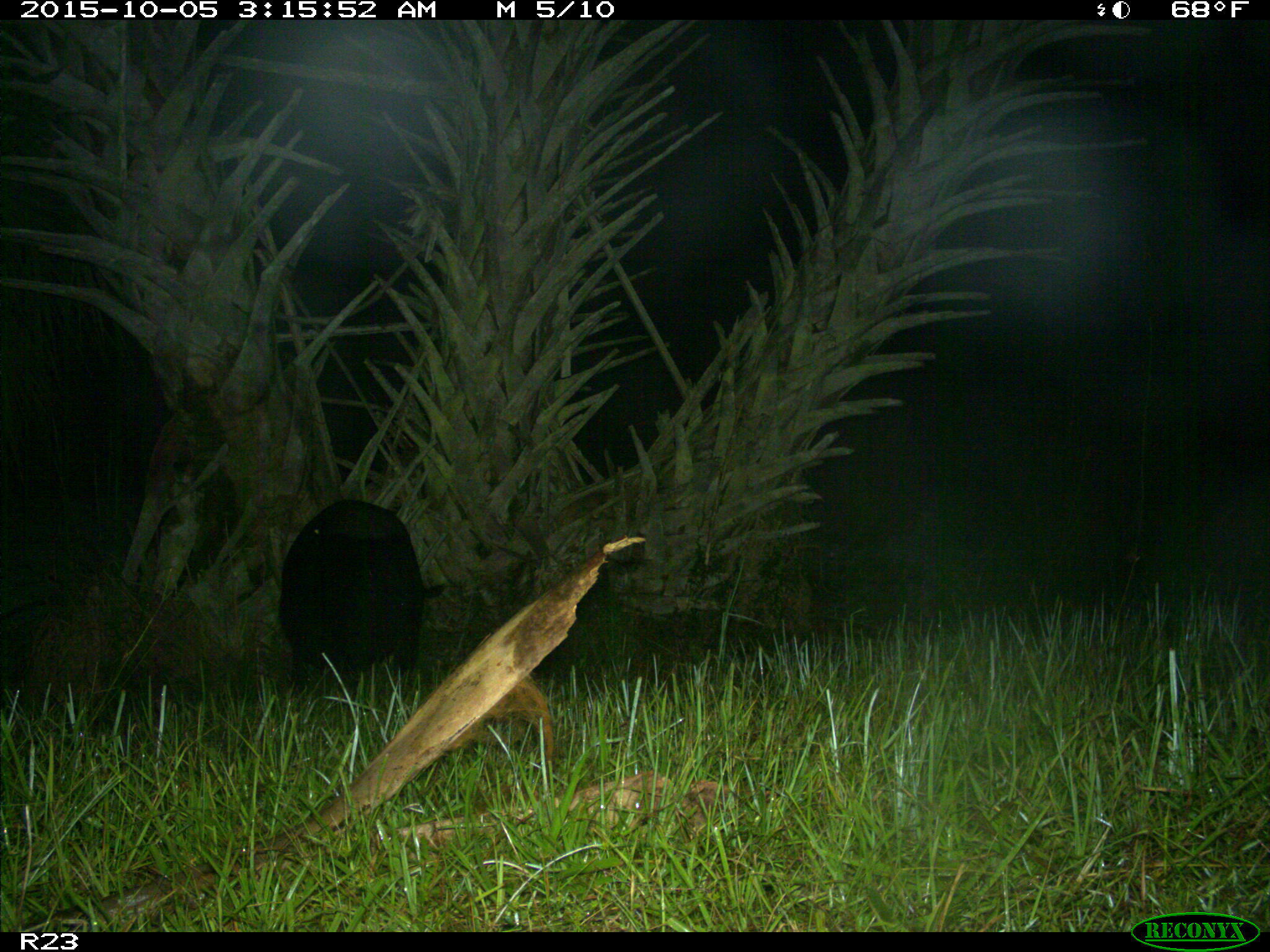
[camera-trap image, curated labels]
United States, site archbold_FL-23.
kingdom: Animalia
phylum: Chordata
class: Mammalia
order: Artiodactyla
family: Suidae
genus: Sus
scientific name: Sus scrofa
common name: wild boar